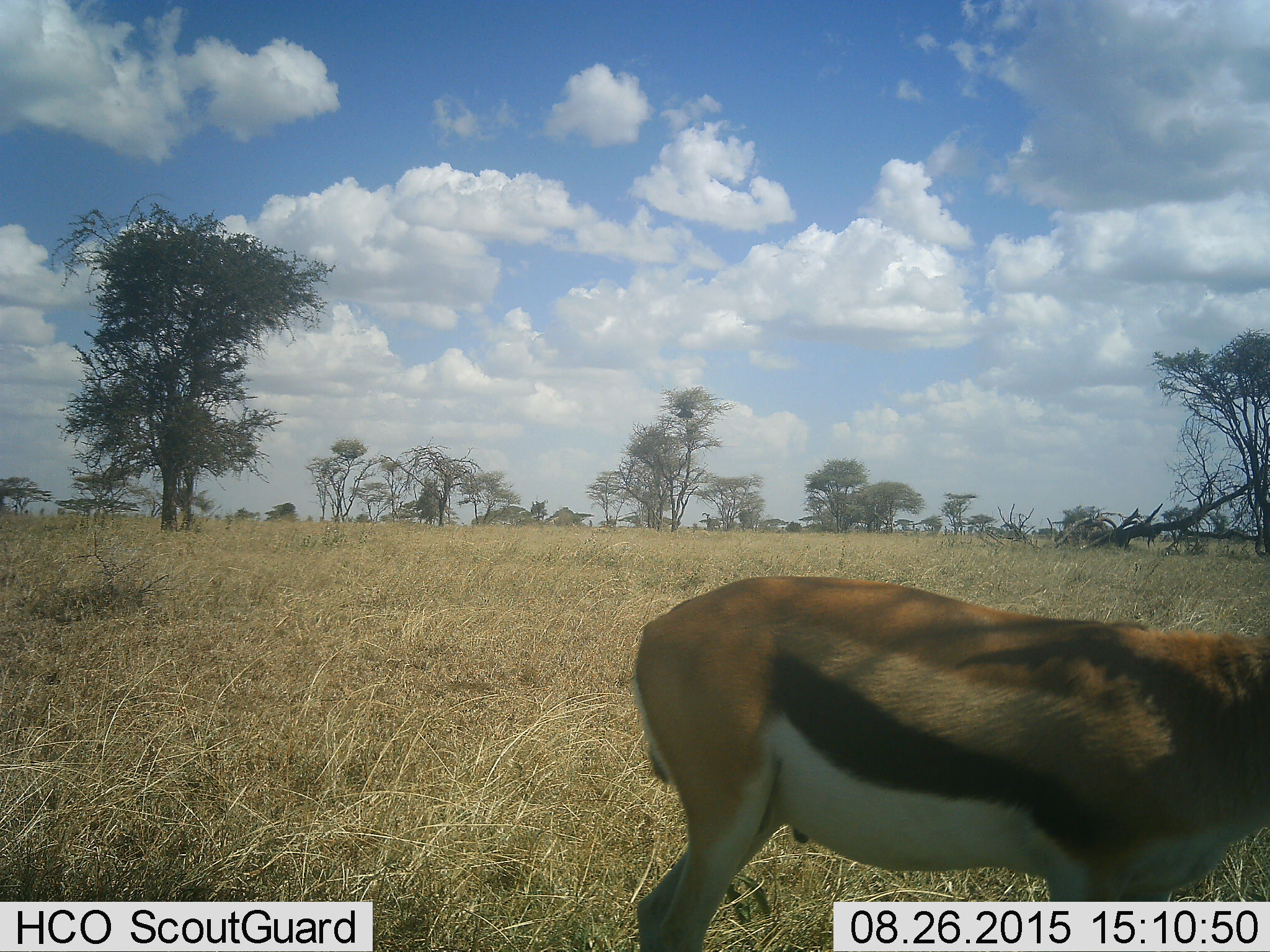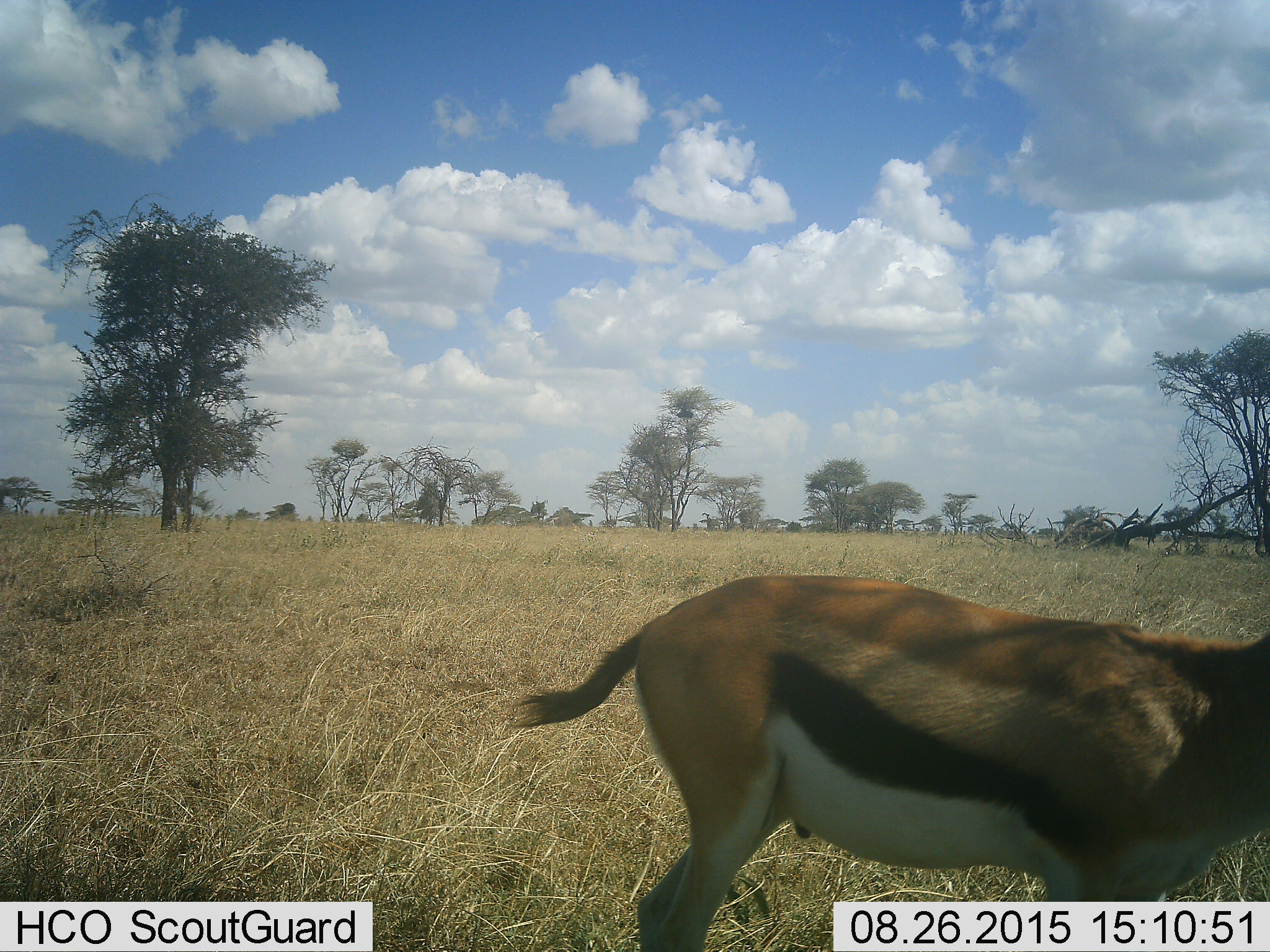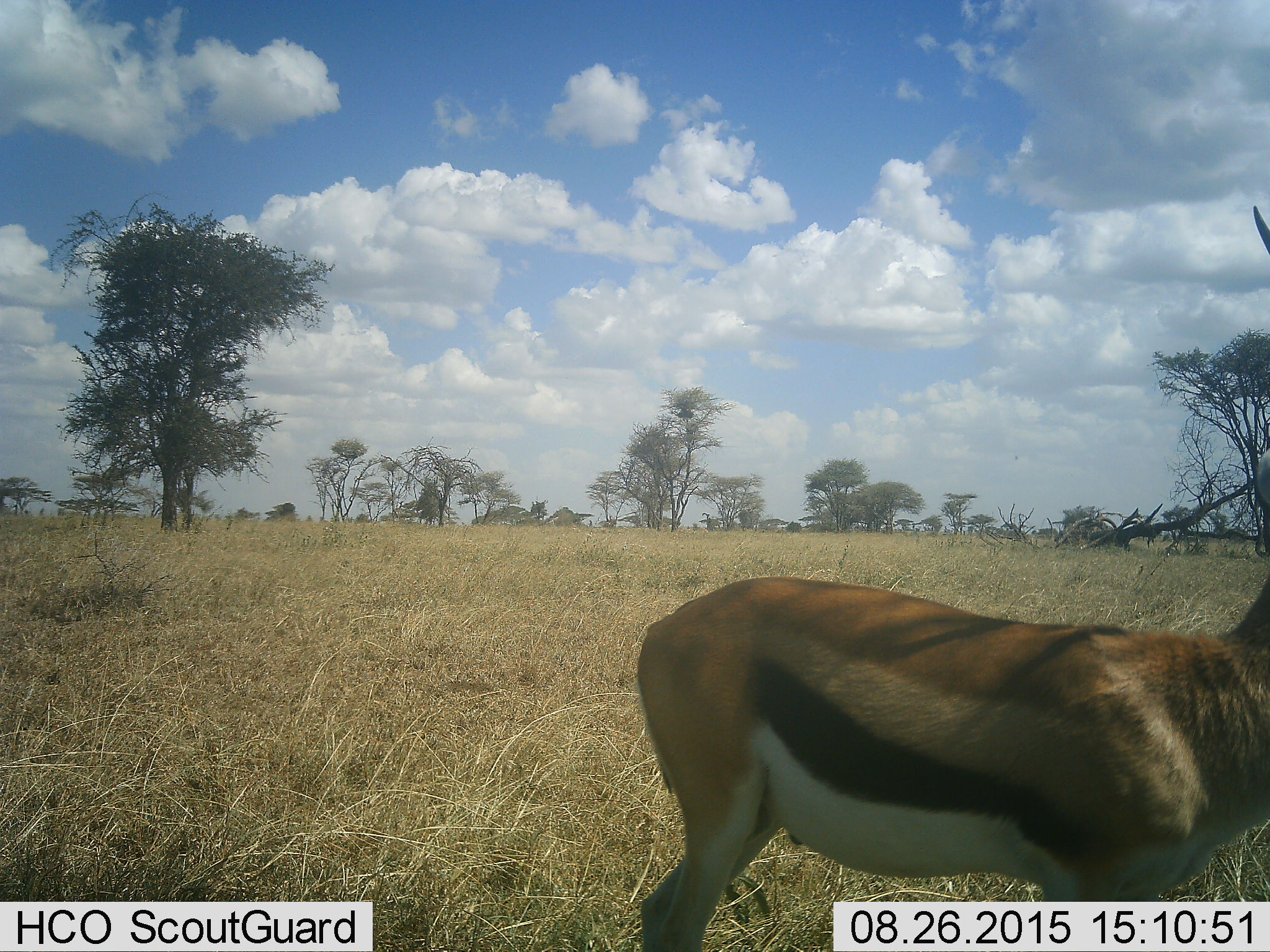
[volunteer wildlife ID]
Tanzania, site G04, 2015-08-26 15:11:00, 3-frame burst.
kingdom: Animalia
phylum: Chordata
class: Mammalia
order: Artiodactyla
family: Bovidae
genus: Eudorcas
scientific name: Eudorcas thomsonii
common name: thomson's gazelle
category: gazellethomsons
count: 1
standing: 90%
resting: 0%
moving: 5%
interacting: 0%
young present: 0%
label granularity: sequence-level